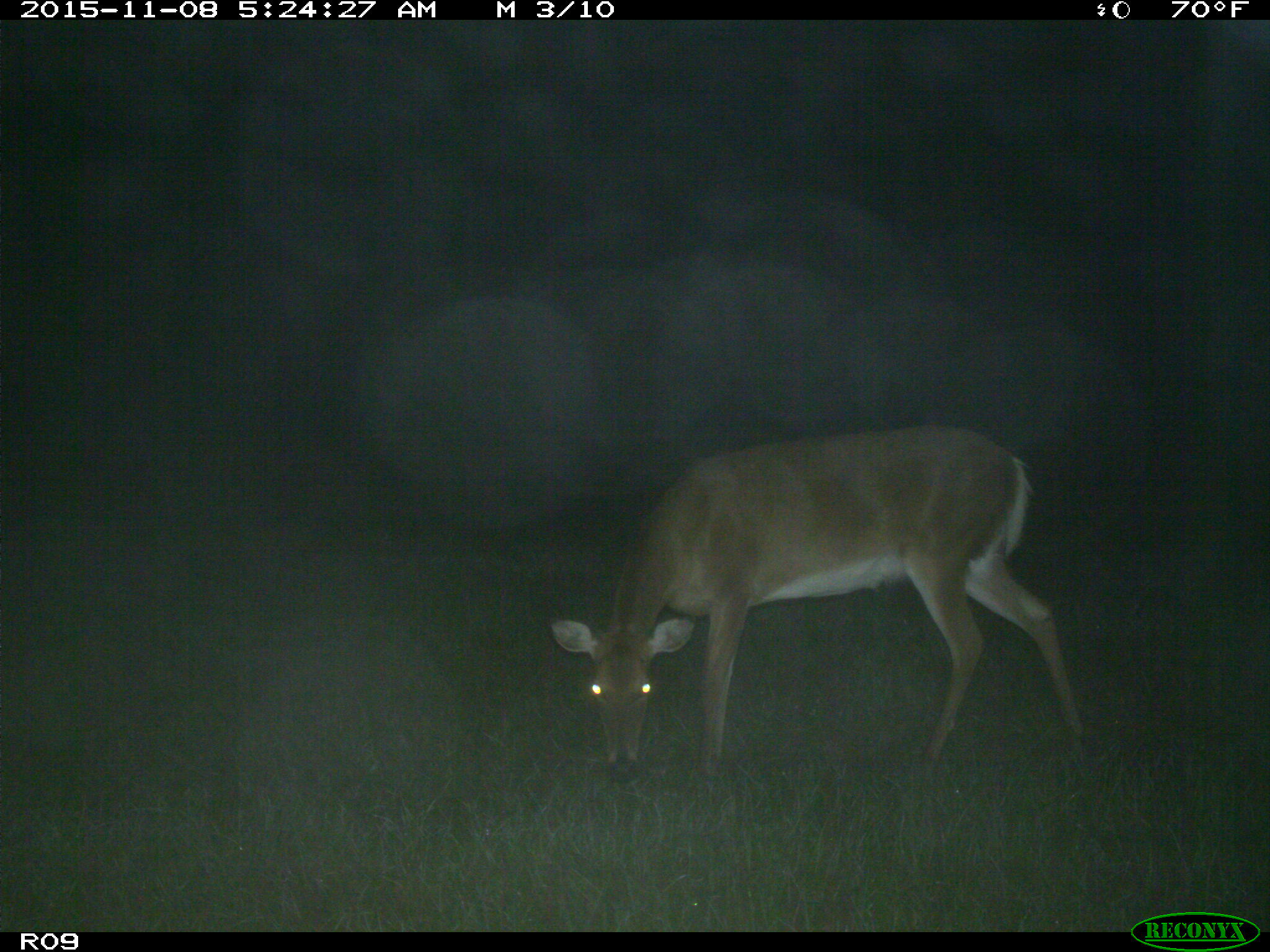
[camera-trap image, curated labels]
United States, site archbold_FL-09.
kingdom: Animalia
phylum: Chordata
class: Mammalia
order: Artiodactyla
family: Cervidae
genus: Odocoileus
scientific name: Odocoileus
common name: deer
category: unidentified deer